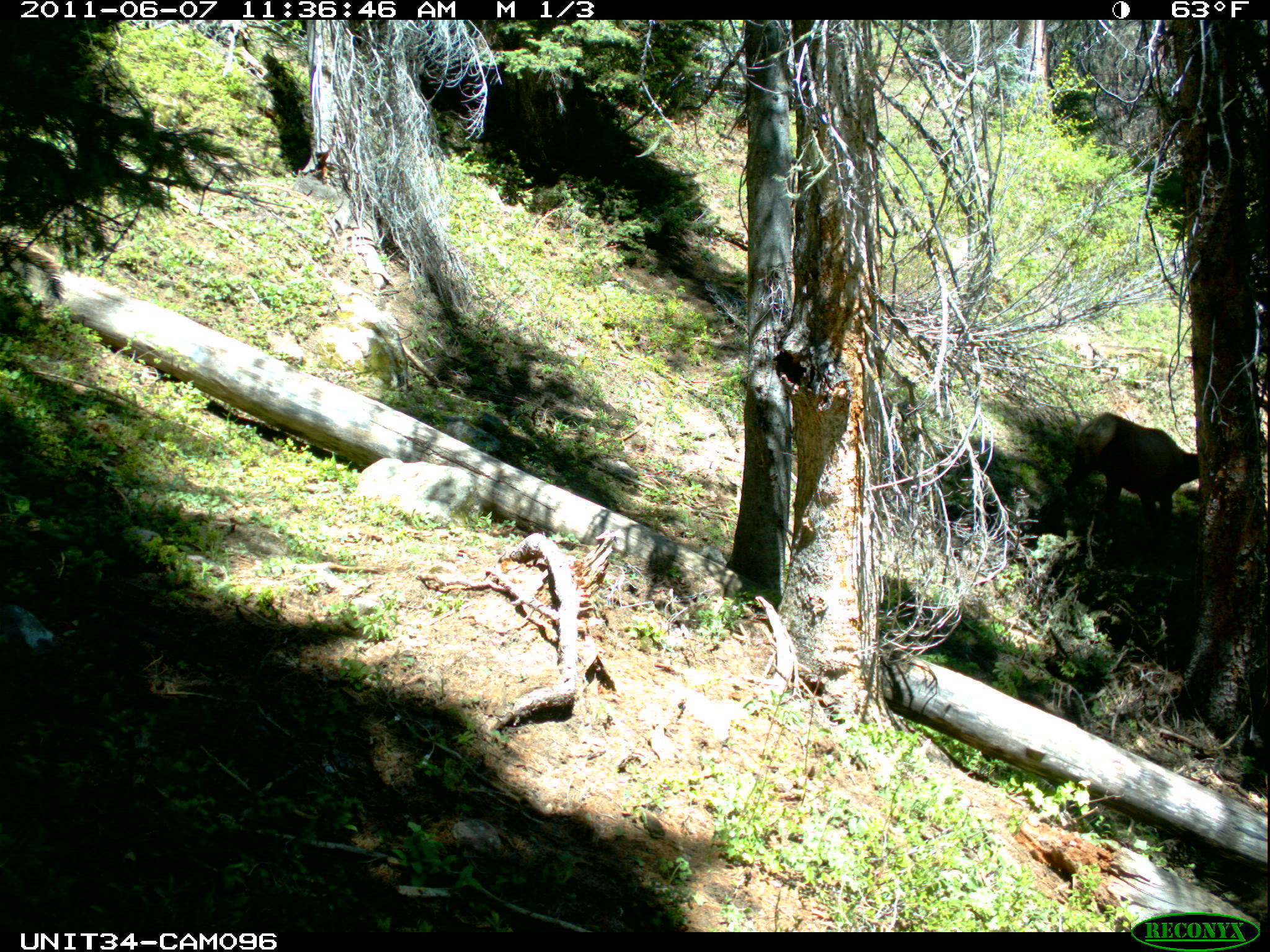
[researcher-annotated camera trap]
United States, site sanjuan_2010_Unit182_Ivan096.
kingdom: Animalia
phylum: Chordata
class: Mammalia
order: Artiodactyla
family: Cervidae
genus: Cervus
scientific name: Cervus elaphus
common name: red deer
Cervus elaphus (red deer).